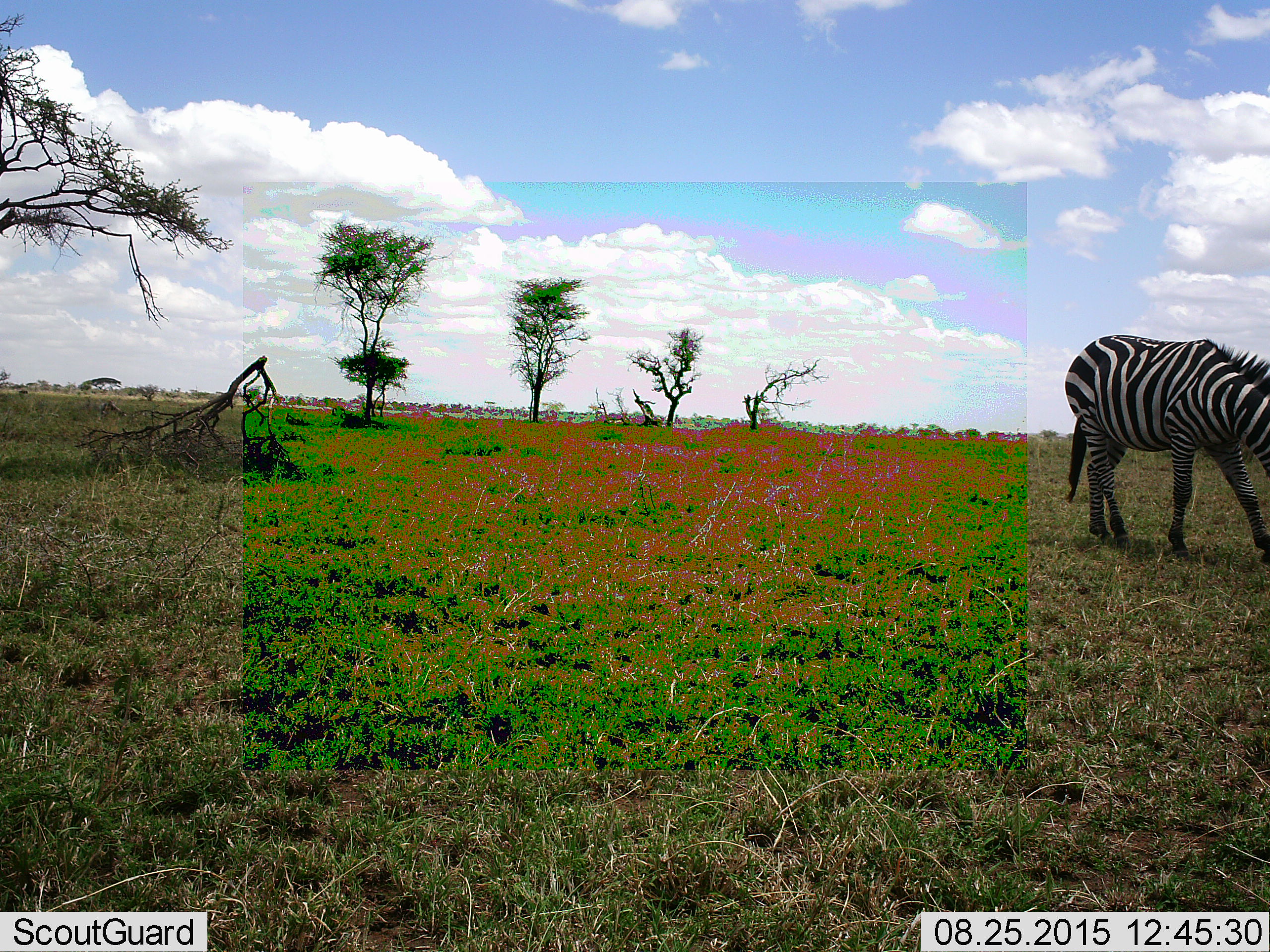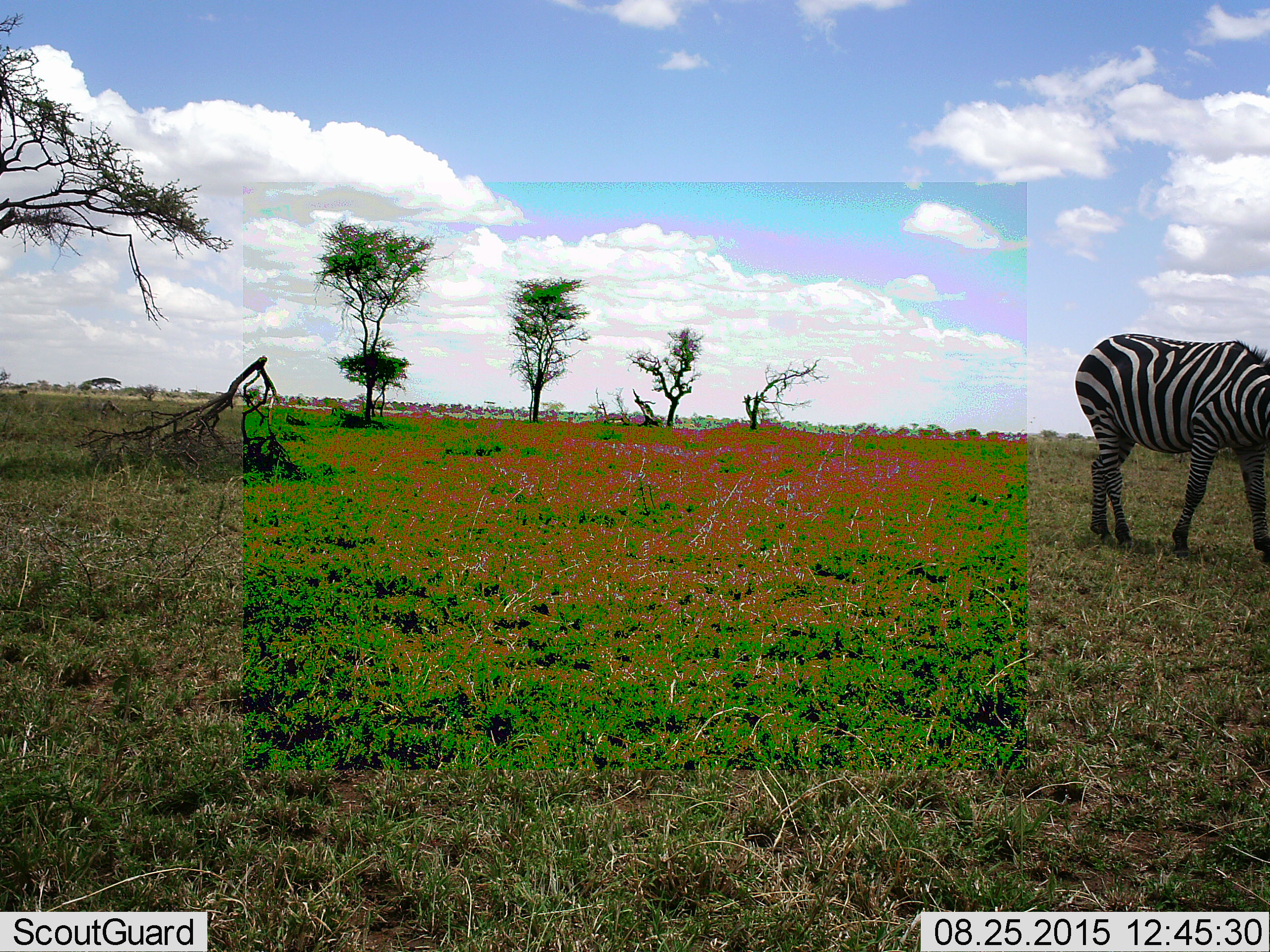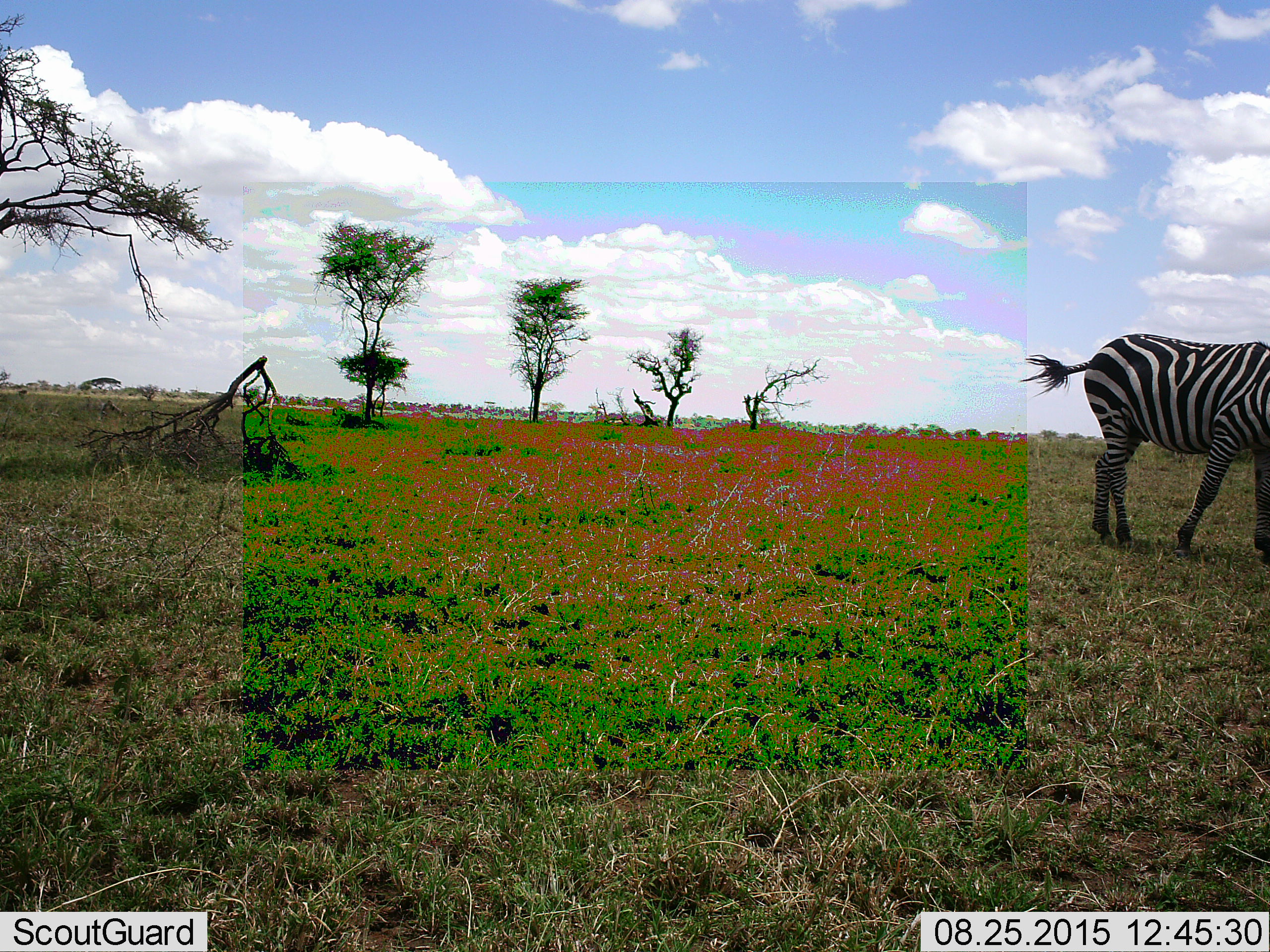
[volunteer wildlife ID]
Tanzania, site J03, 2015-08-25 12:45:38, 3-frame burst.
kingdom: Animalia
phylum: Chordata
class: Mammalia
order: Perissodactyla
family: Equidae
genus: Equus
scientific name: Equus quagga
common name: plains zebra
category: zebra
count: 1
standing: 0%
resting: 0%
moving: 78%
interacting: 0%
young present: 0%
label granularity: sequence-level